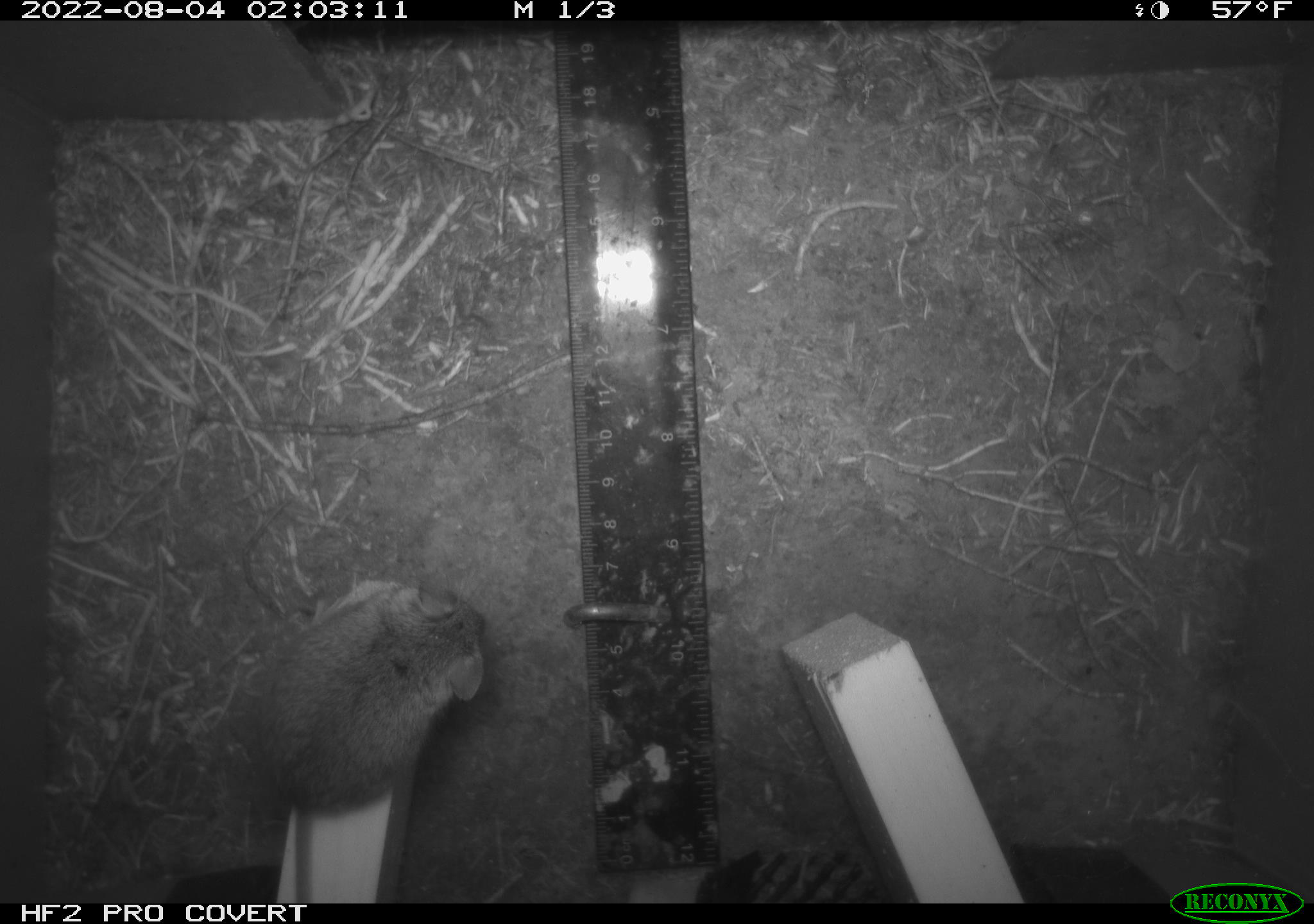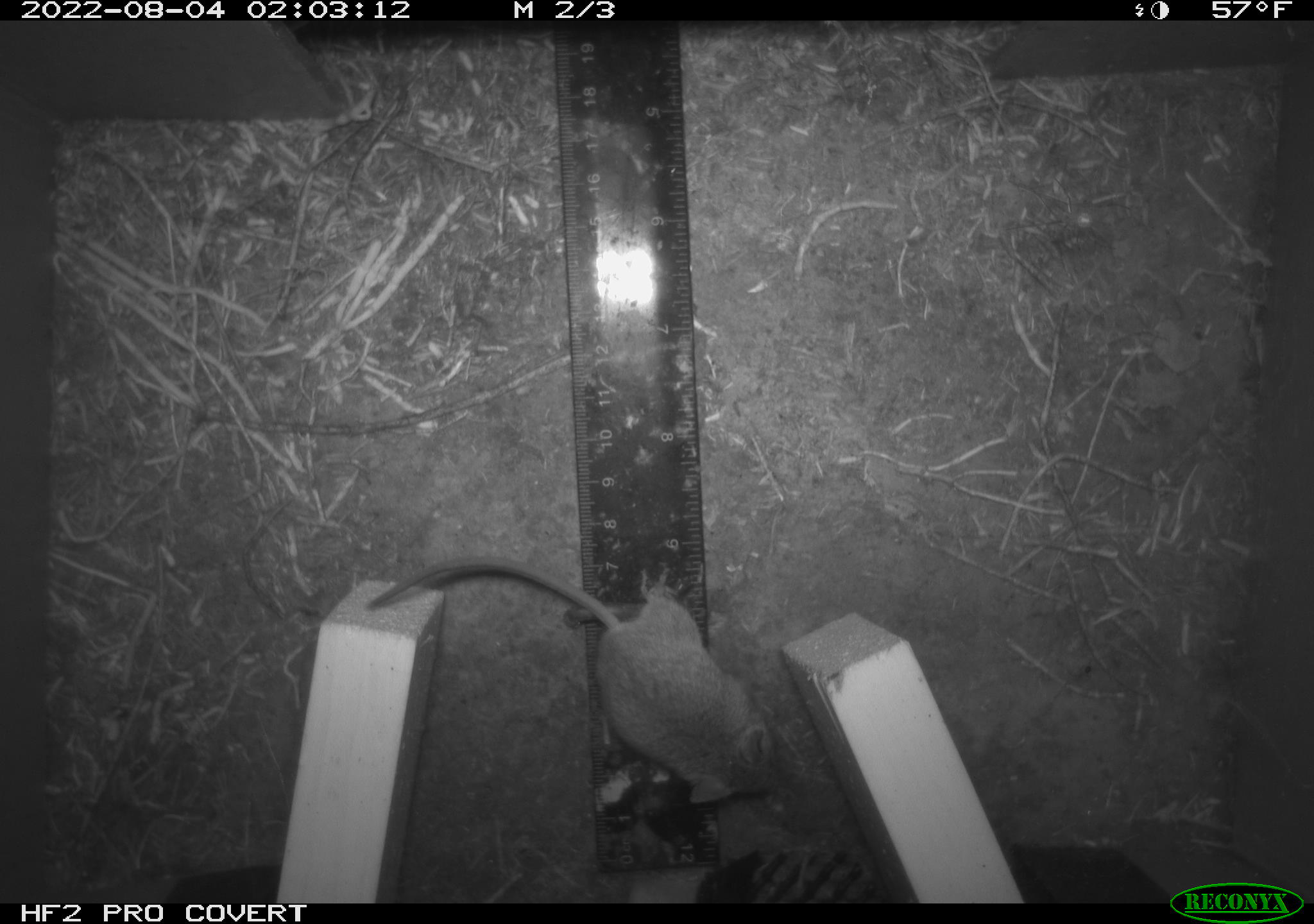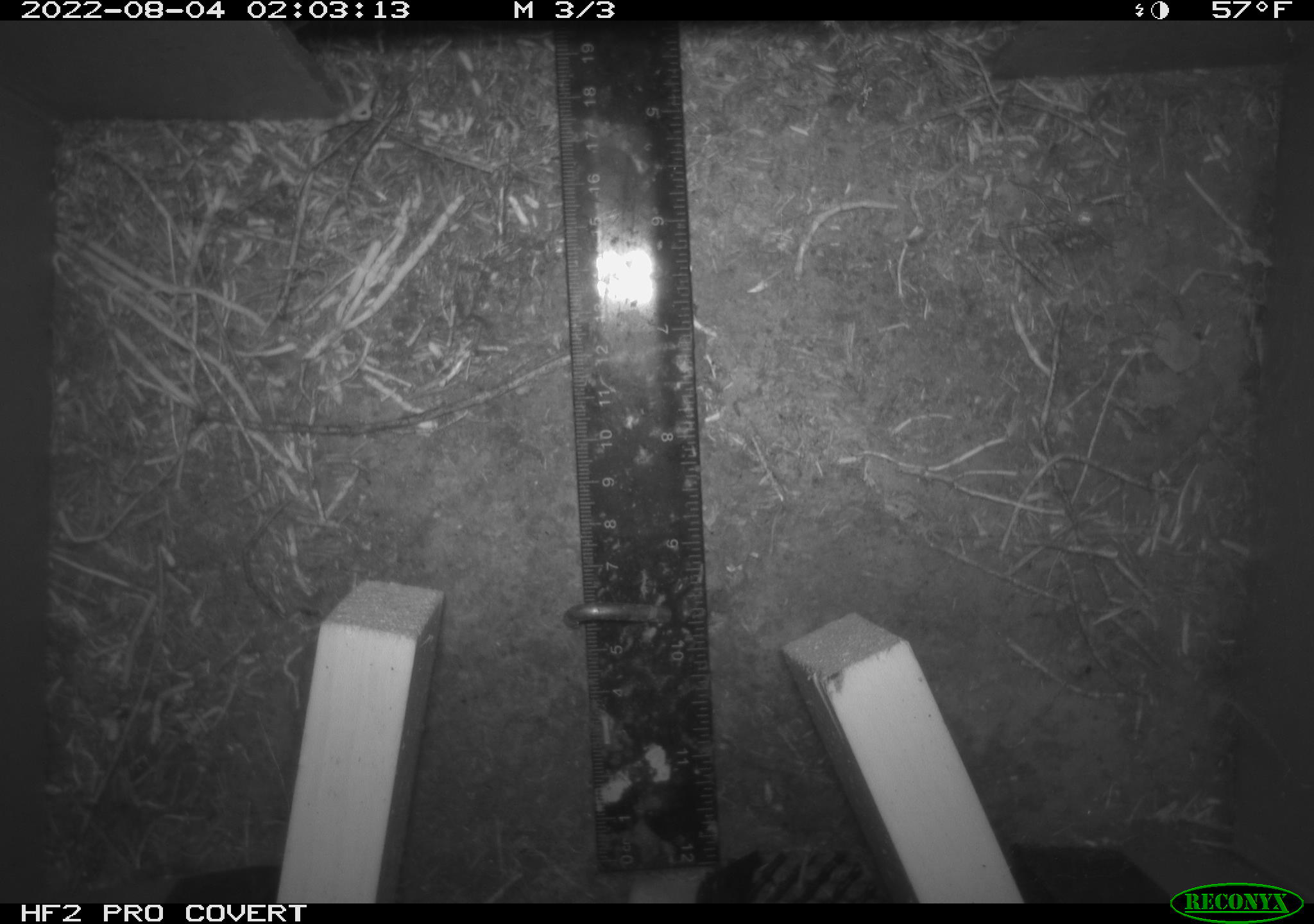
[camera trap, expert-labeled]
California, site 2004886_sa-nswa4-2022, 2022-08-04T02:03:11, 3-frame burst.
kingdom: Animalia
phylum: Chordata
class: Mammalia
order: Rodentia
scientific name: Rodentia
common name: rodent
Rodent (Rodentia).